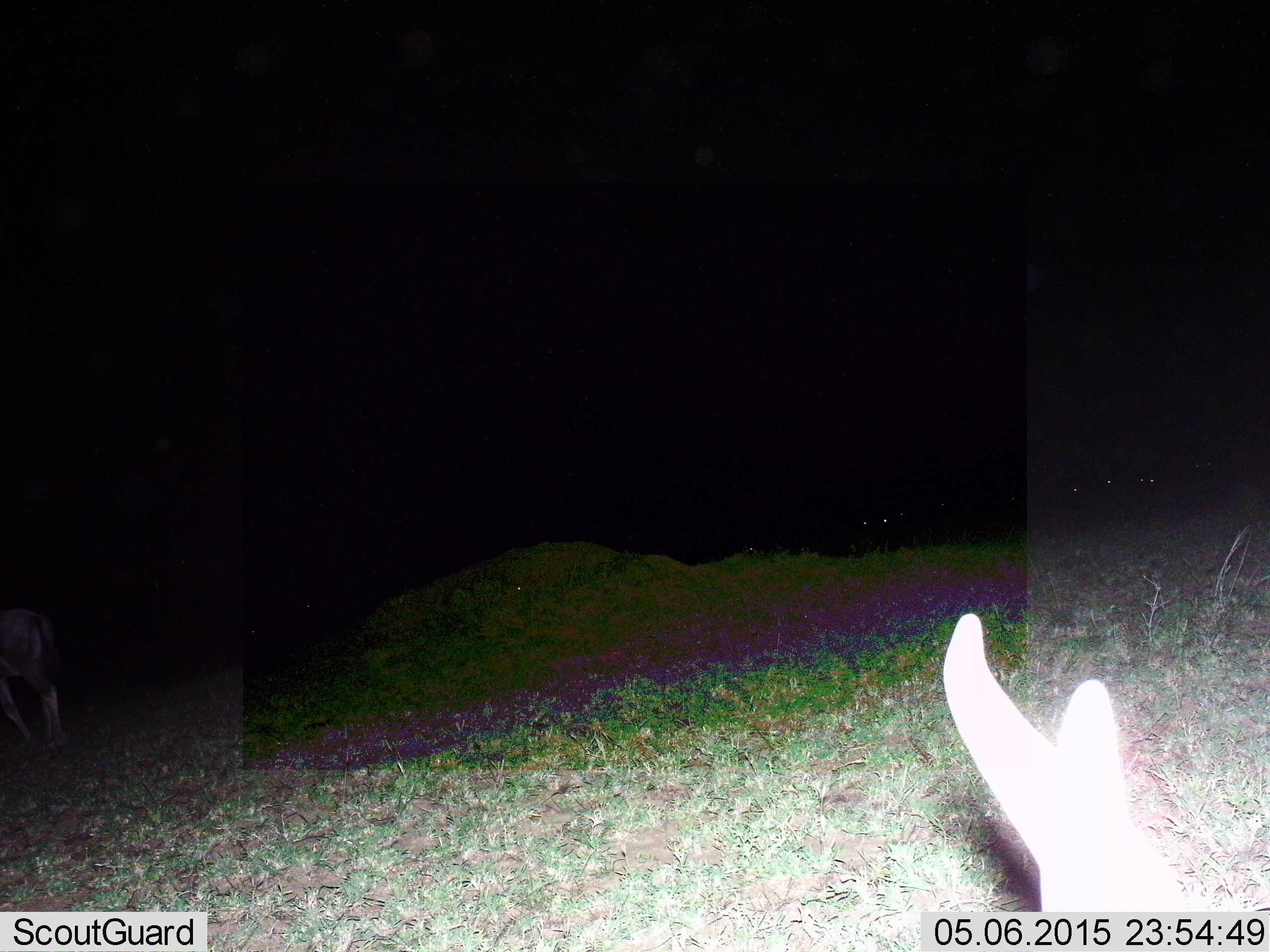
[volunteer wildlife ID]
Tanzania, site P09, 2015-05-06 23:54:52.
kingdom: Animalia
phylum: Chordata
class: Mammalia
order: Artiodactyla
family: Bovidae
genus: Connochaetes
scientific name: Connochaetes taurinus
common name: blue wildebeest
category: wildebeest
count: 3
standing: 50%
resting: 25%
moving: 25%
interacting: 0%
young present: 0%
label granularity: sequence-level